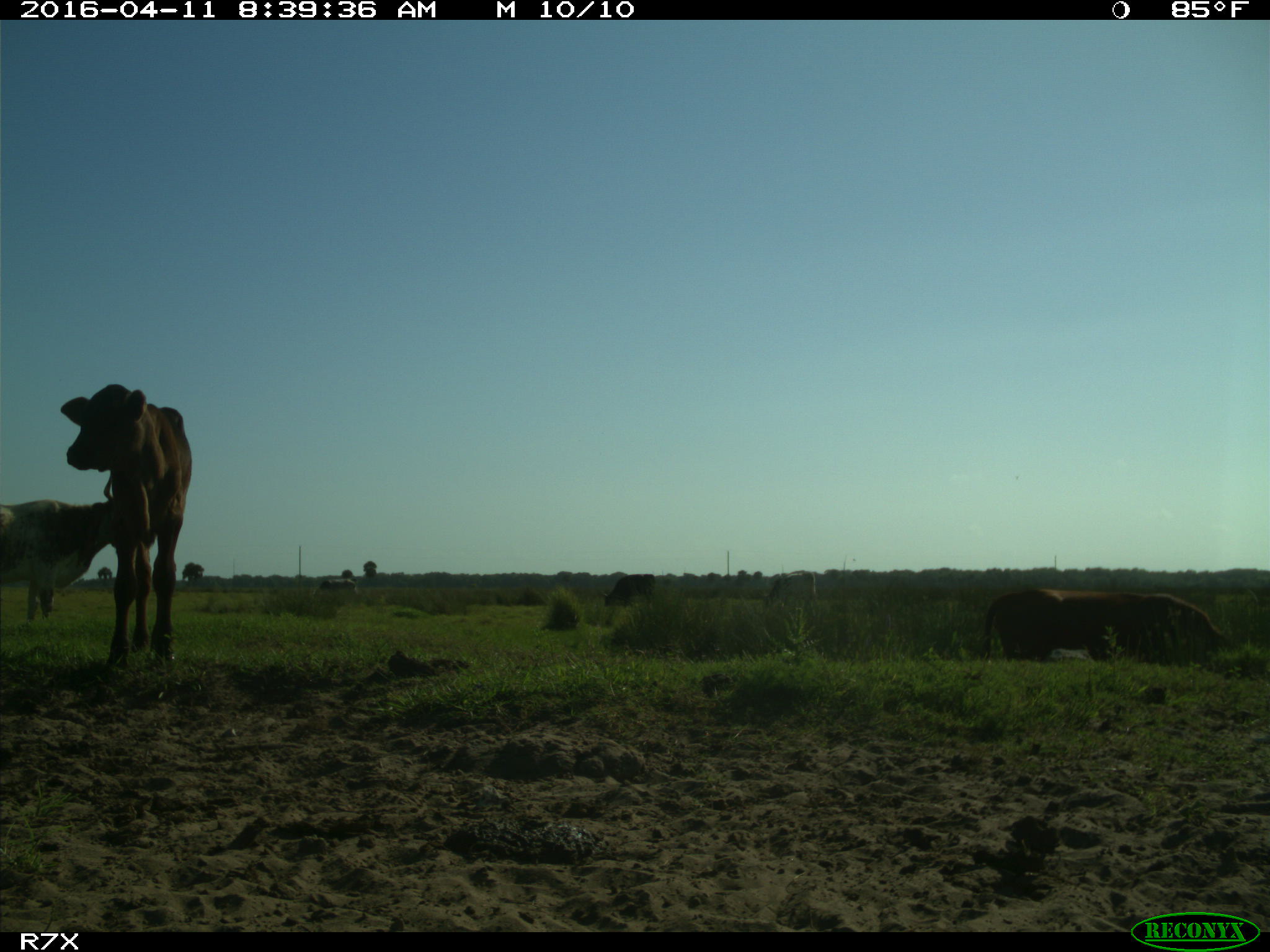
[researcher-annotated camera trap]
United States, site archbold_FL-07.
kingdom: Animalia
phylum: Chordata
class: Mammalia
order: Artiodactyla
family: Bovidae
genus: Bos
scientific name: Bos taurus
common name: domestic cow